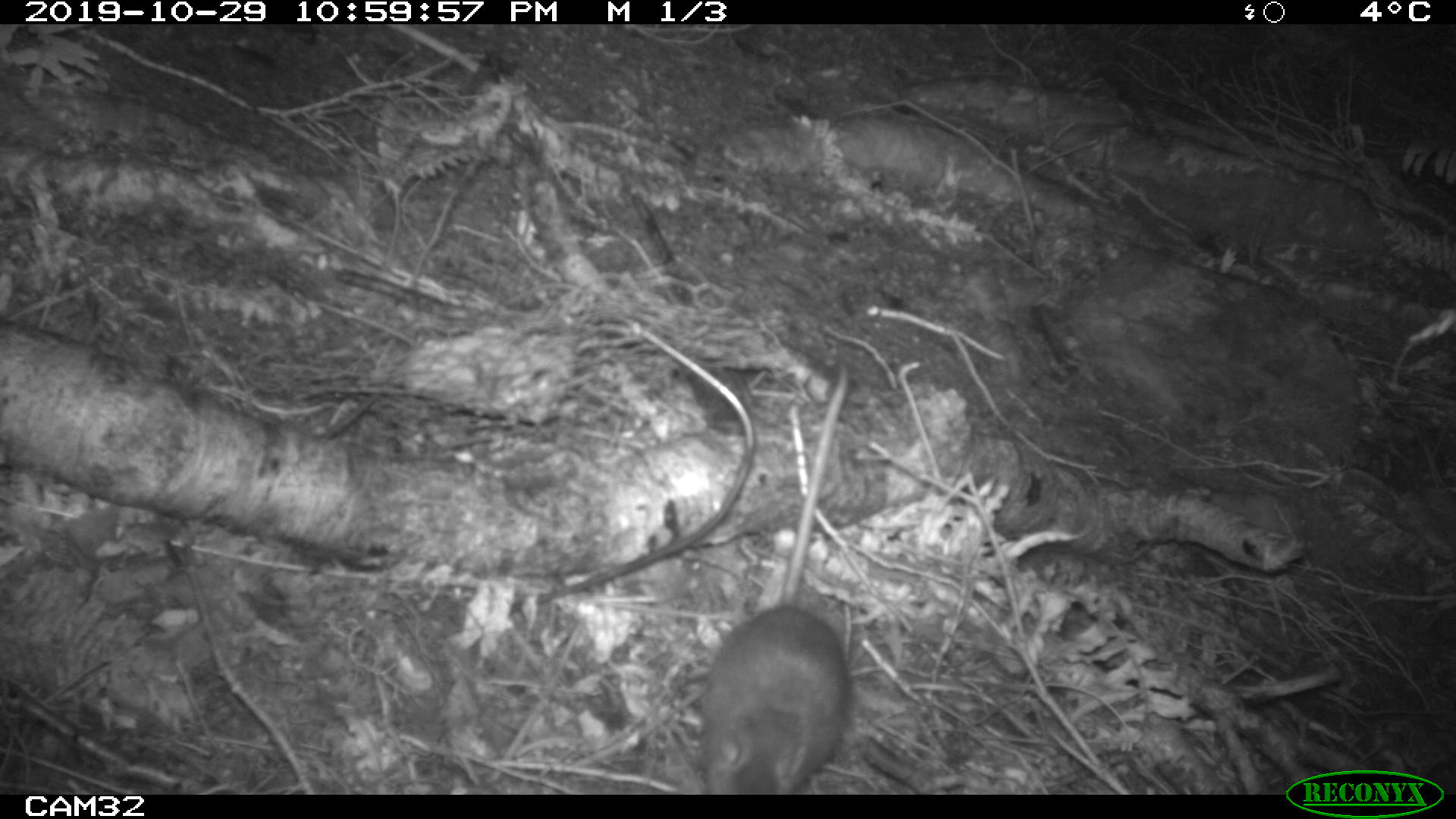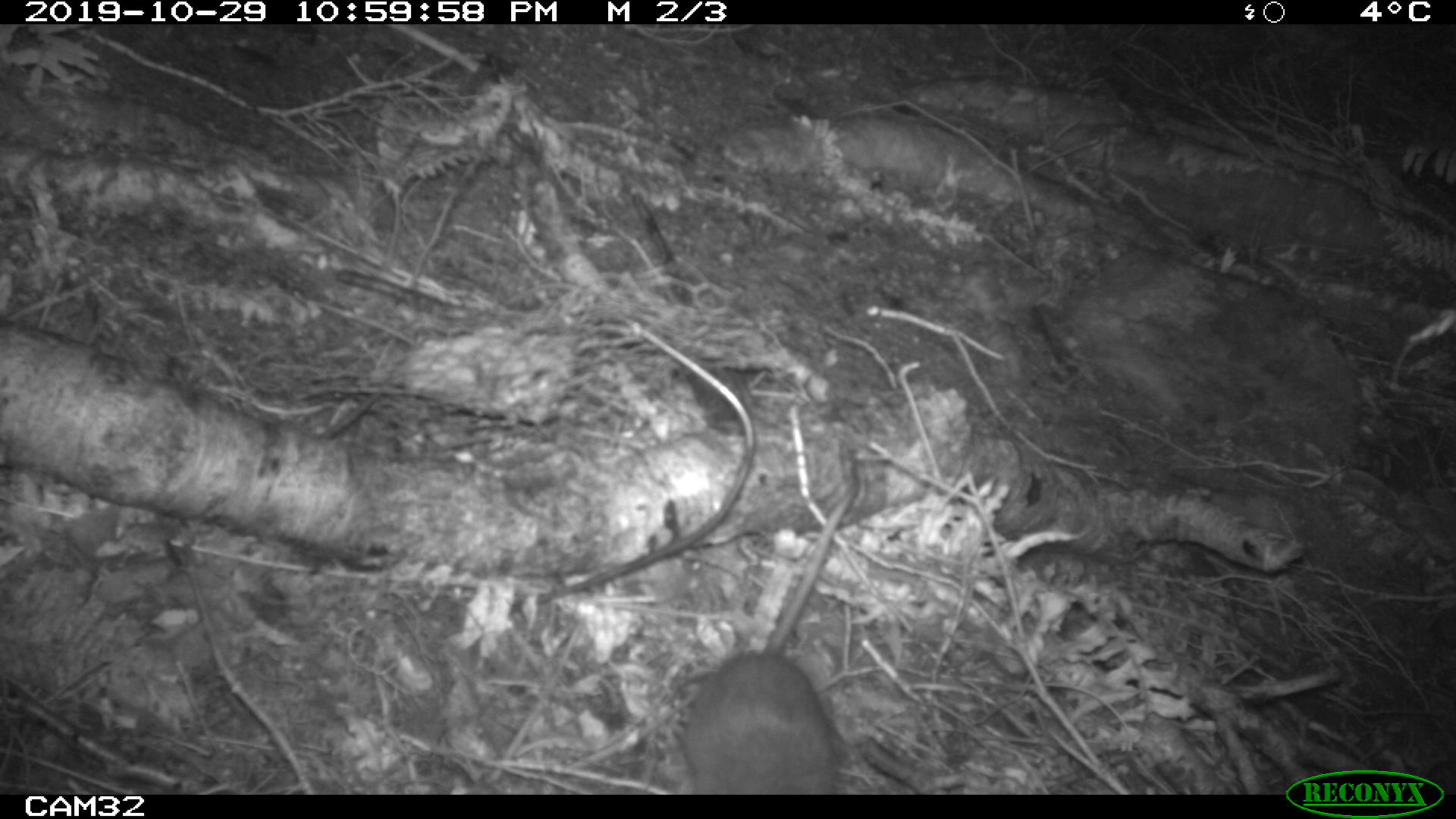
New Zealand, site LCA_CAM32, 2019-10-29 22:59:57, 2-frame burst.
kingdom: Animalia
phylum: Chordata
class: Mammalia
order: Rodentia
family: Muridae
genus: Rattus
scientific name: Rattus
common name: rat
Rat (Rattus).